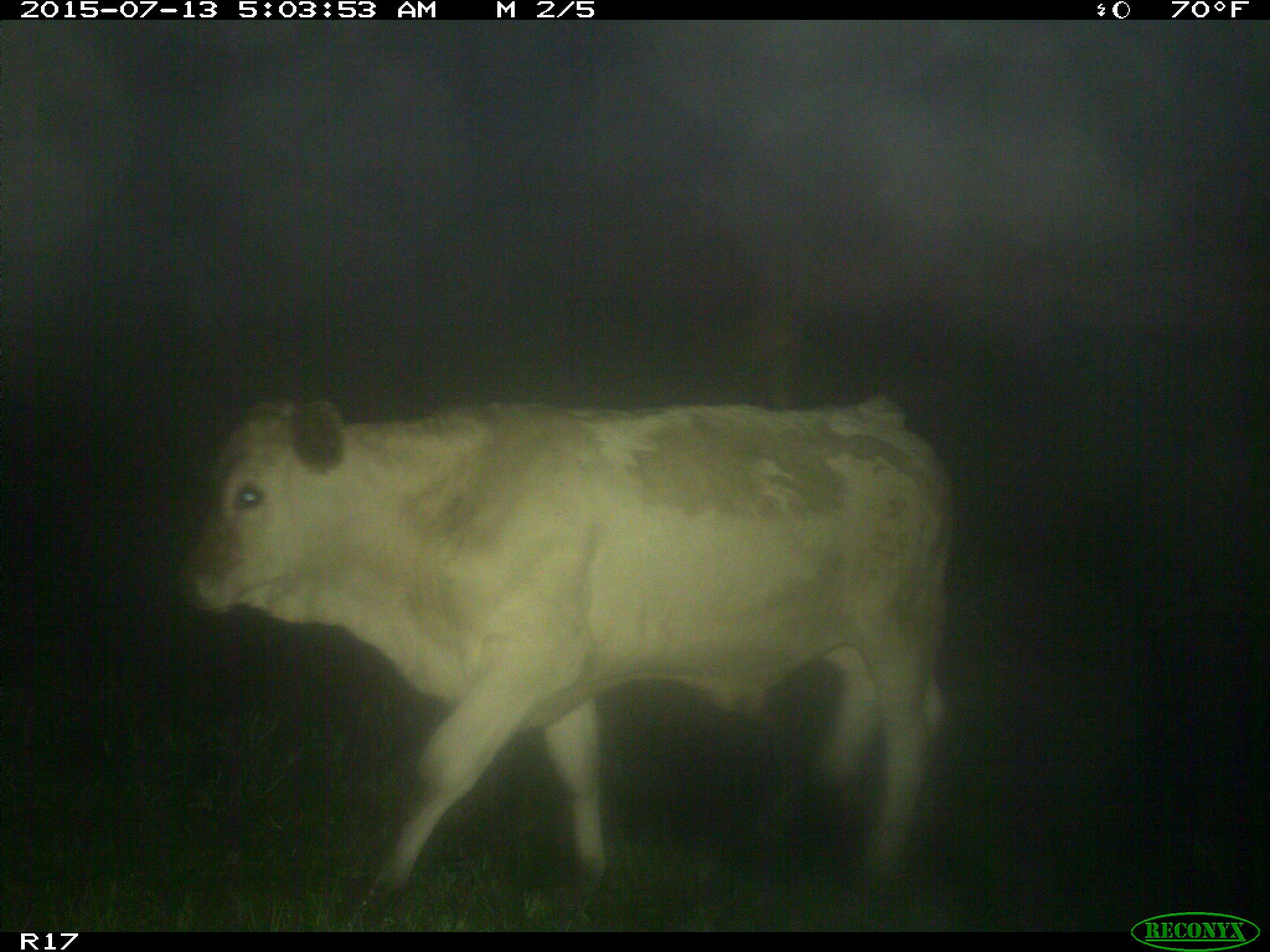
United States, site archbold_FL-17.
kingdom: Animalia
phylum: Chordata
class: Mammalia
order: Artiodactyla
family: Bovidae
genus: Bos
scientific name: Bos taurus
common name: domestic cow